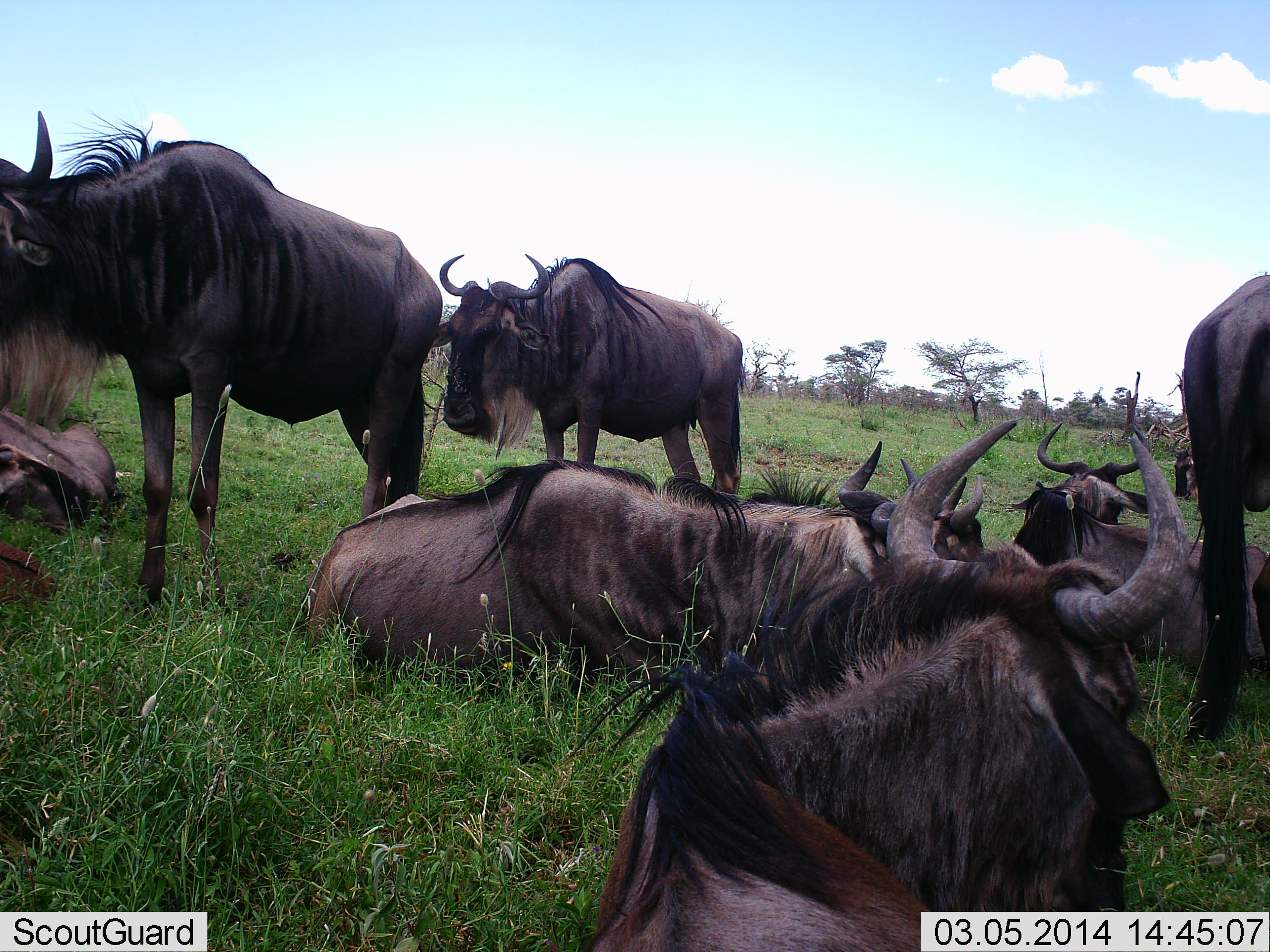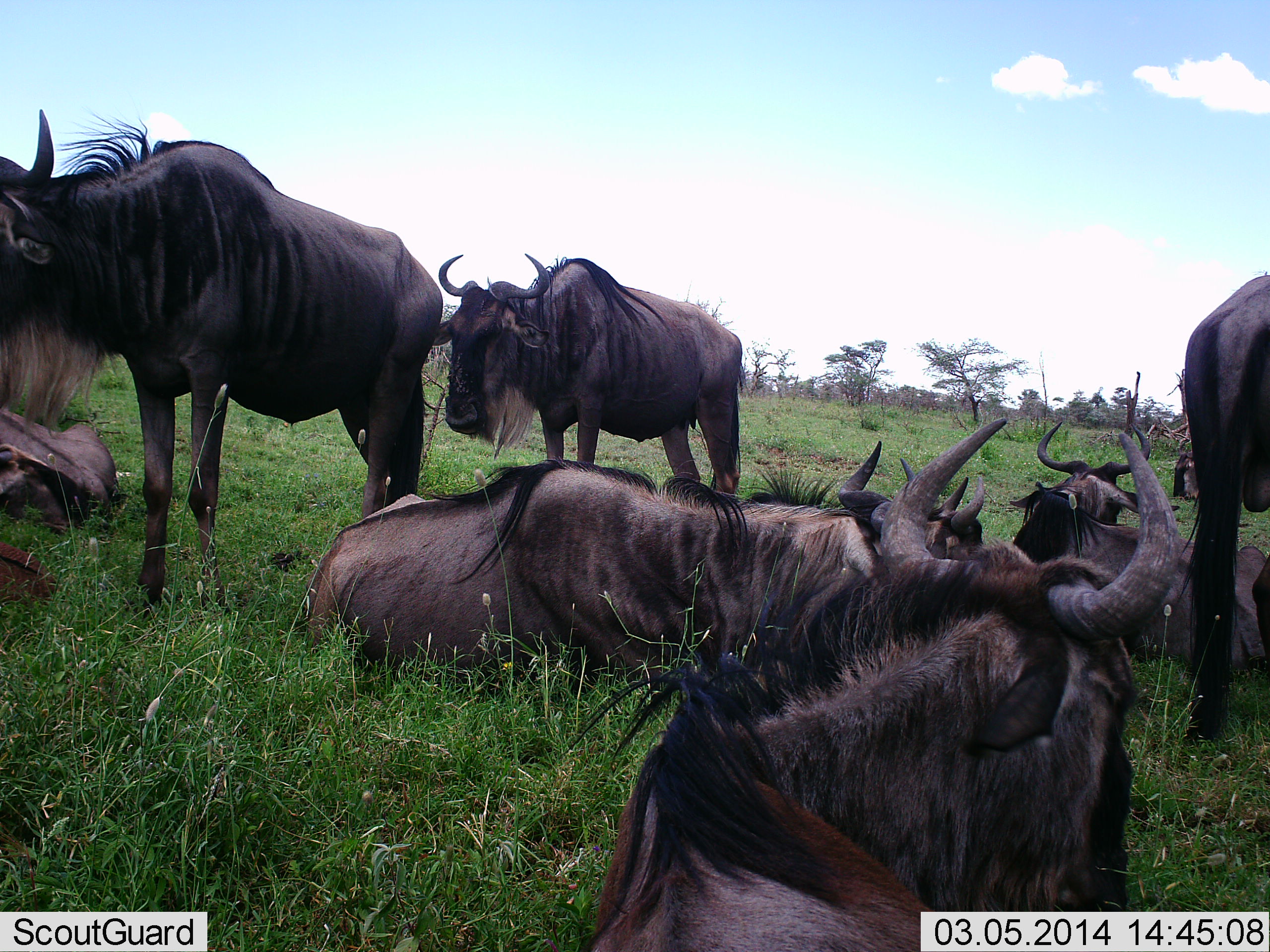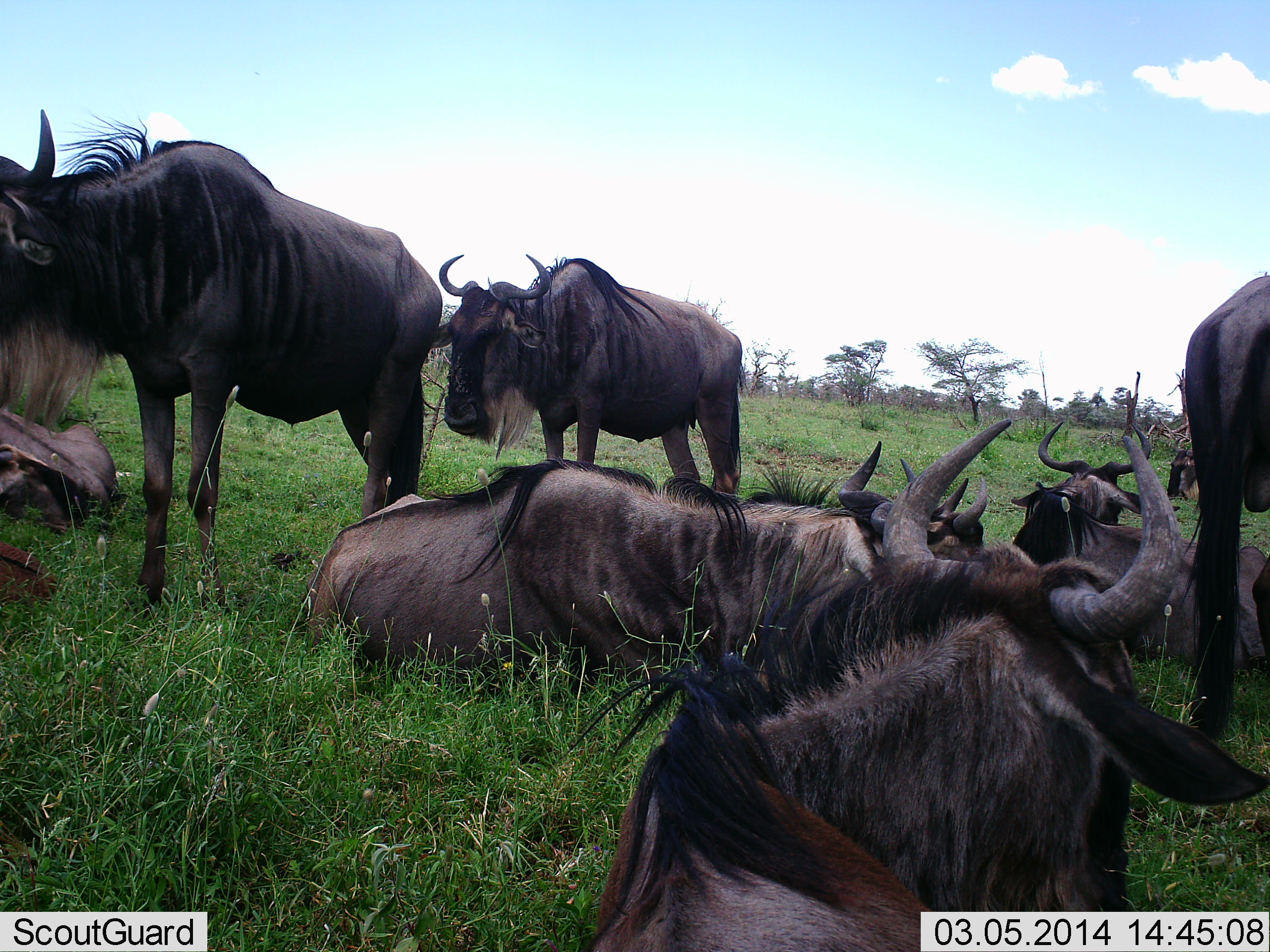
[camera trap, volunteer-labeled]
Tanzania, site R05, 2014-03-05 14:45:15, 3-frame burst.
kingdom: Animalia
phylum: Chordata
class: Mammalia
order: Artiodactyla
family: Bovidae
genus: Connochaetes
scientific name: Connochaetes taurinus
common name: blue wildebeest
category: wildebeest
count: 9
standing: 60%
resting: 100%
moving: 0%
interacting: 0%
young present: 0%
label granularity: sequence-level